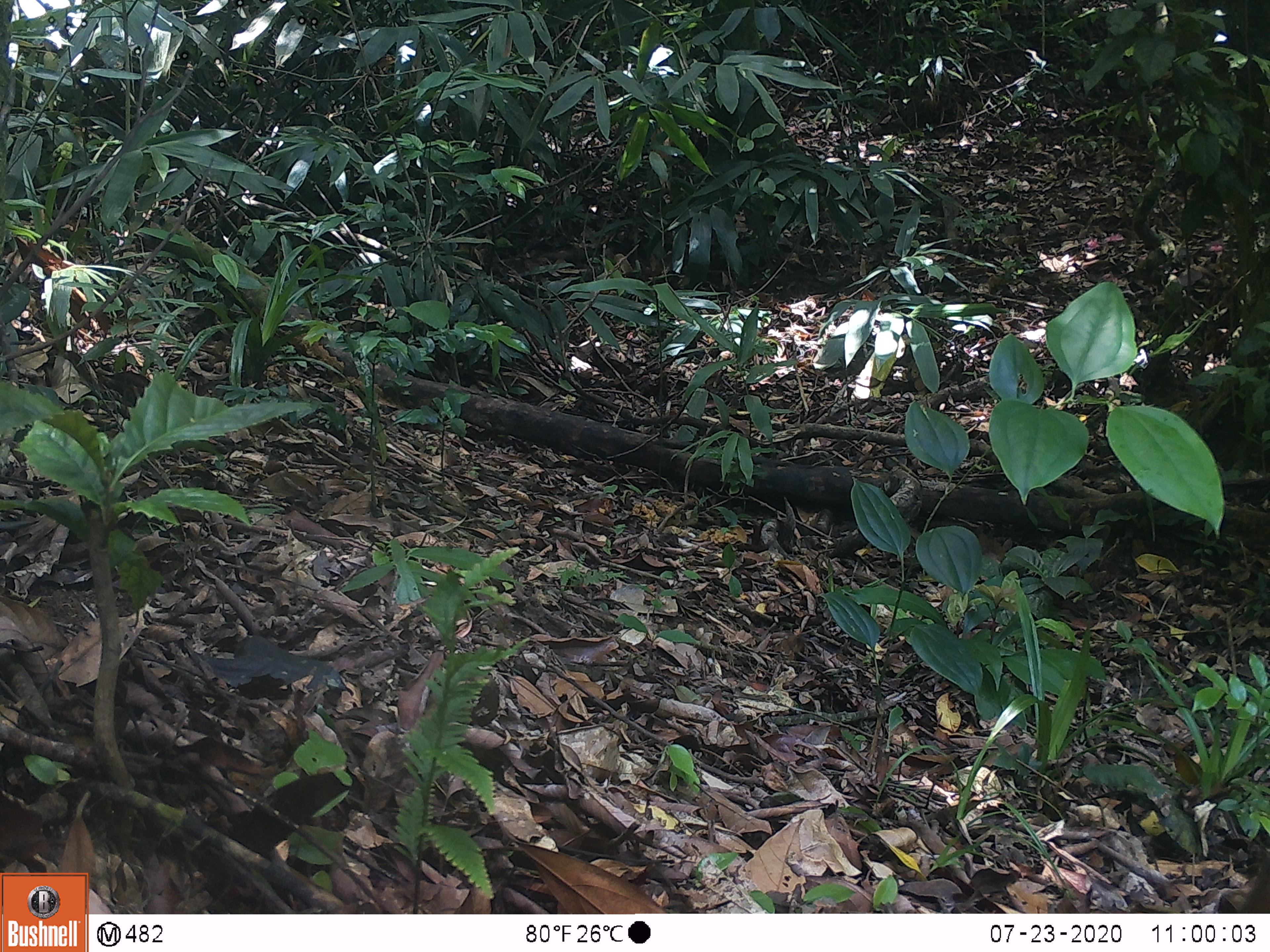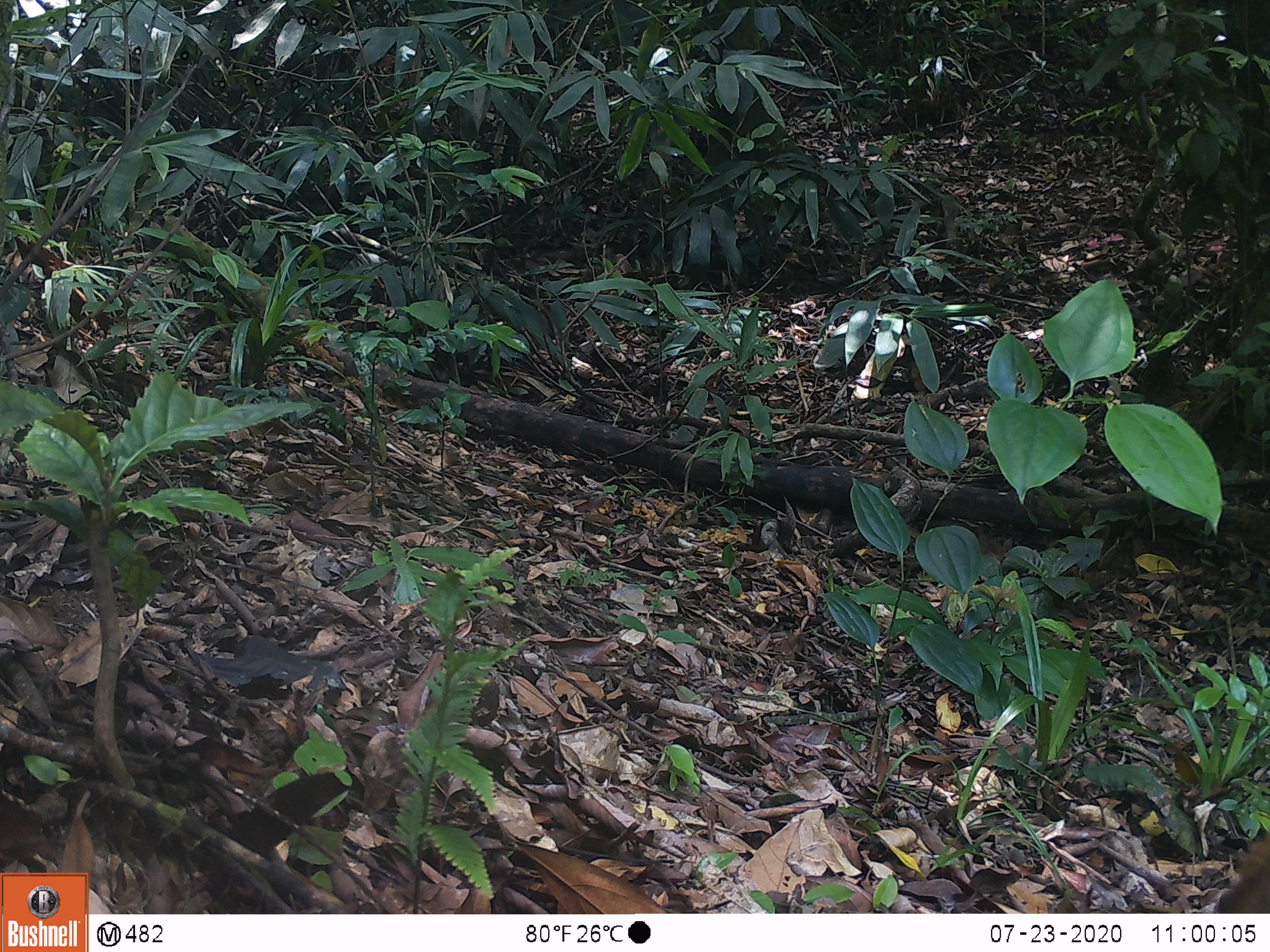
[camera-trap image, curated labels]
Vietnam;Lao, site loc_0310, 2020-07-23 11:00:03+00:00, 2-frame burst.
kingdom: Animalia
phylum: Chordata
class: Mammalia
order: Artiodactyla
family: Suidae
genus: Sus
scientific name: Sus scrofa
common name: eurasian wild pig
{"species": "eurasian wild pig (Sus scrofa)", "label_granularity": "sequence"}